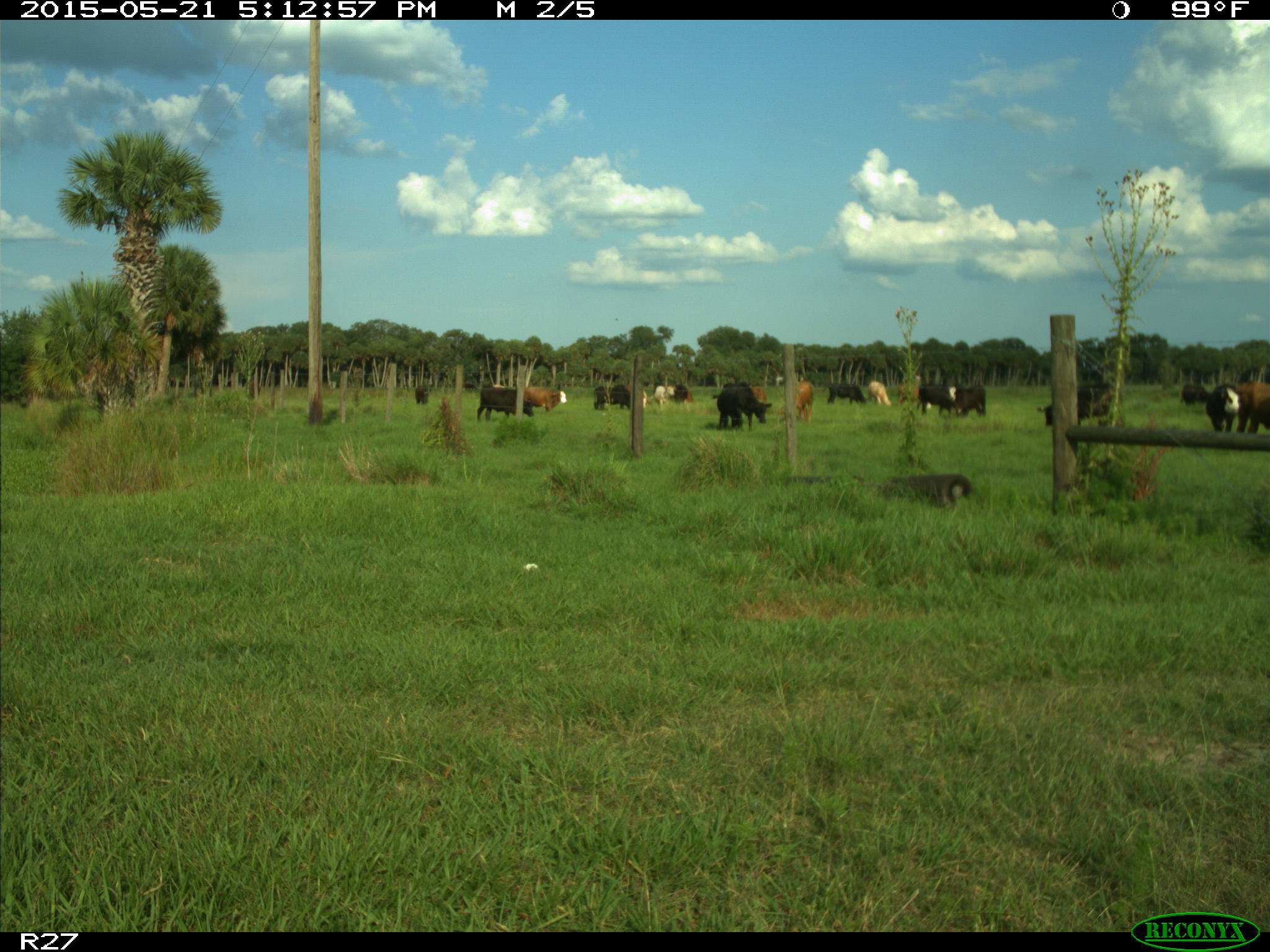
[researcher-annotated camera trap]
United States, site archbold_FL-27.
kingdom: Animalia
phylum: Chordata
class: Mammalia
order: Artiodactyla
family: Bovidae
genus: Bos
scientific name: Bos taurus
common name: domestic cow